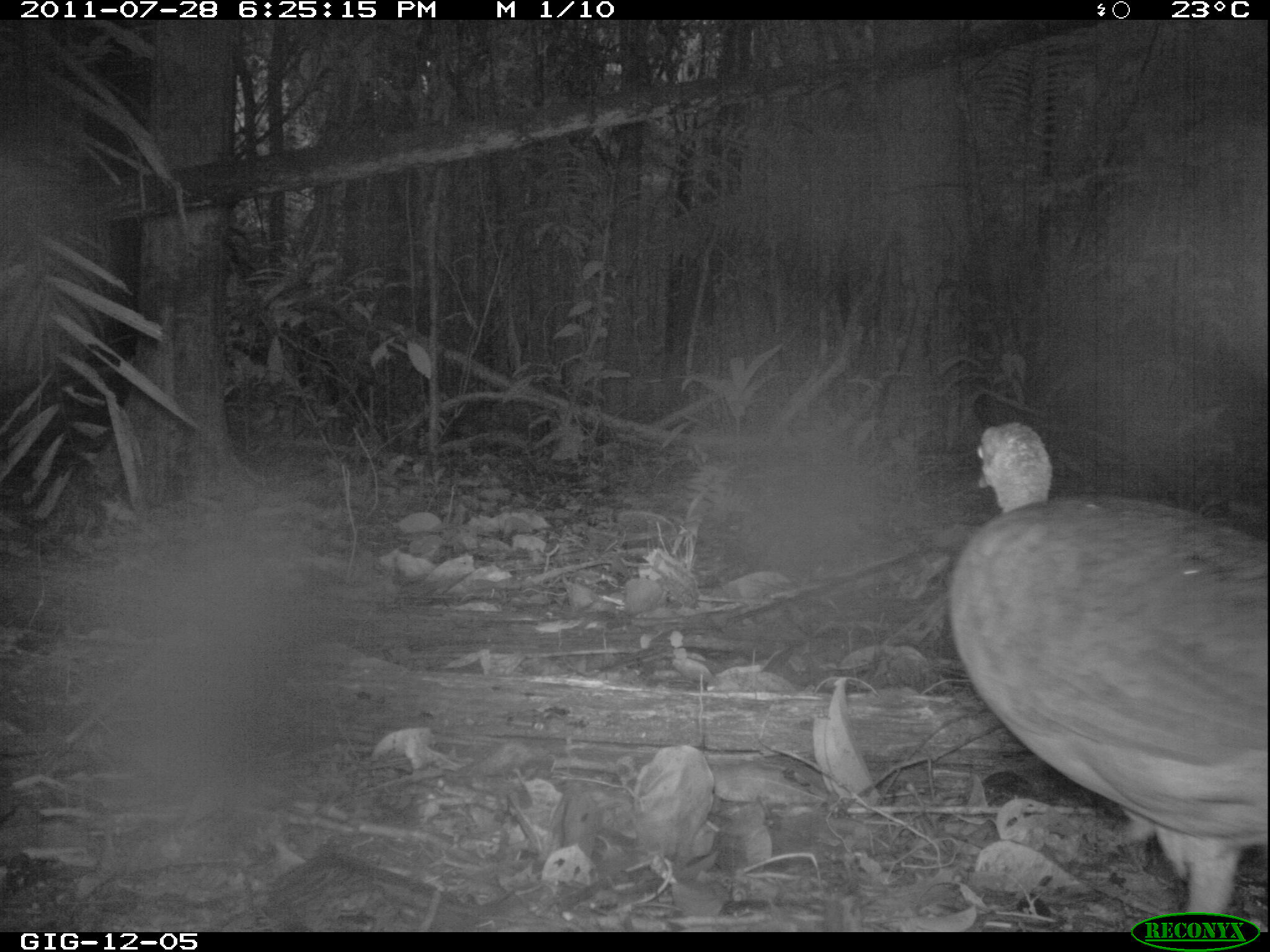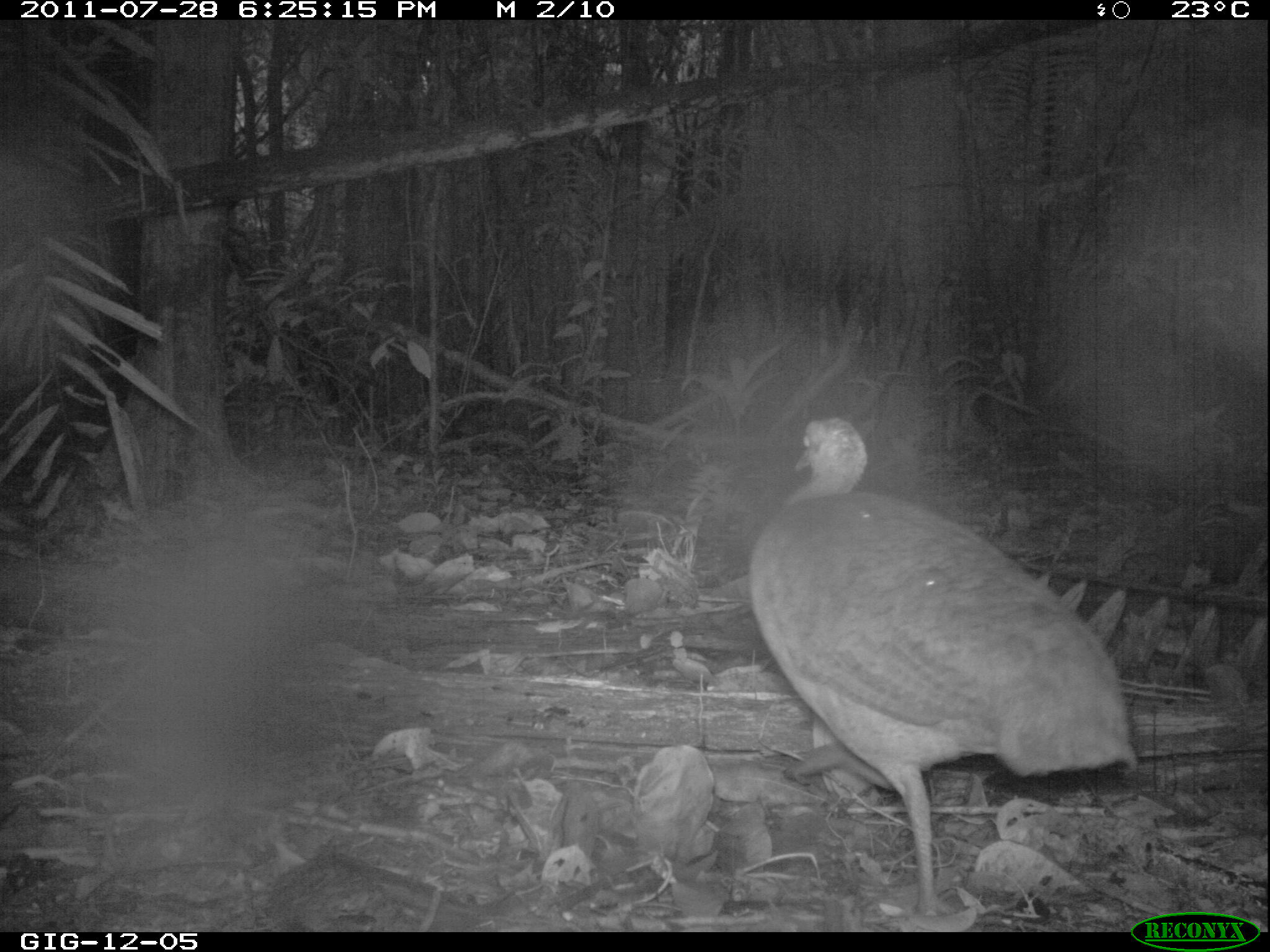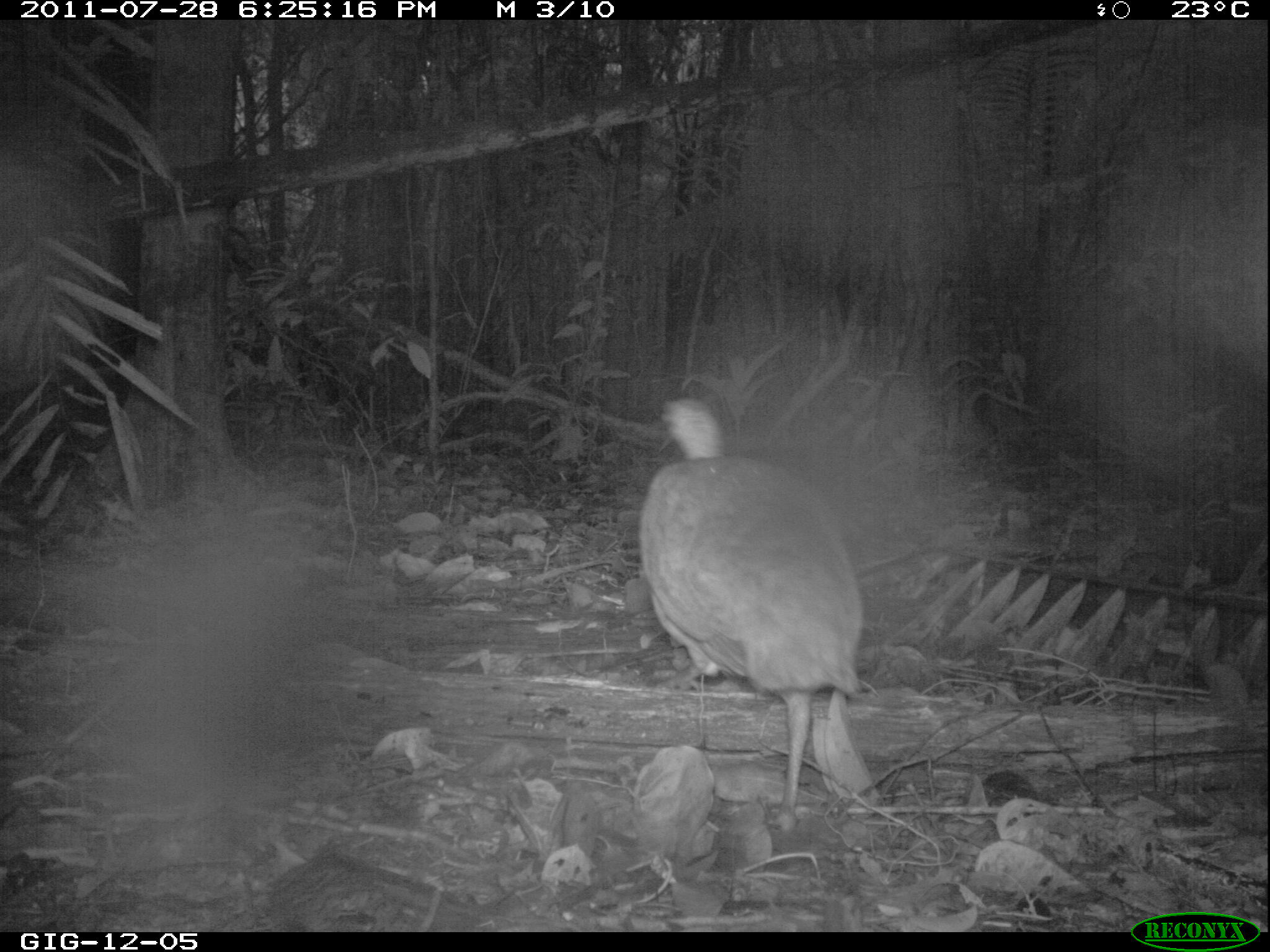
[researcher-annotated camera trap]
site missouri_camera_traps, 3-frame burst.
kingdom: Animalia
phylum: Chordata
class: Aves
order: Tinamiformes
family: Tinamidae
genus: Tinamus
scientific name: Tinamus major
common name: great tinamou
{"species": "great tinamou (Tinamus major)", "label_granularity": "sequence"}